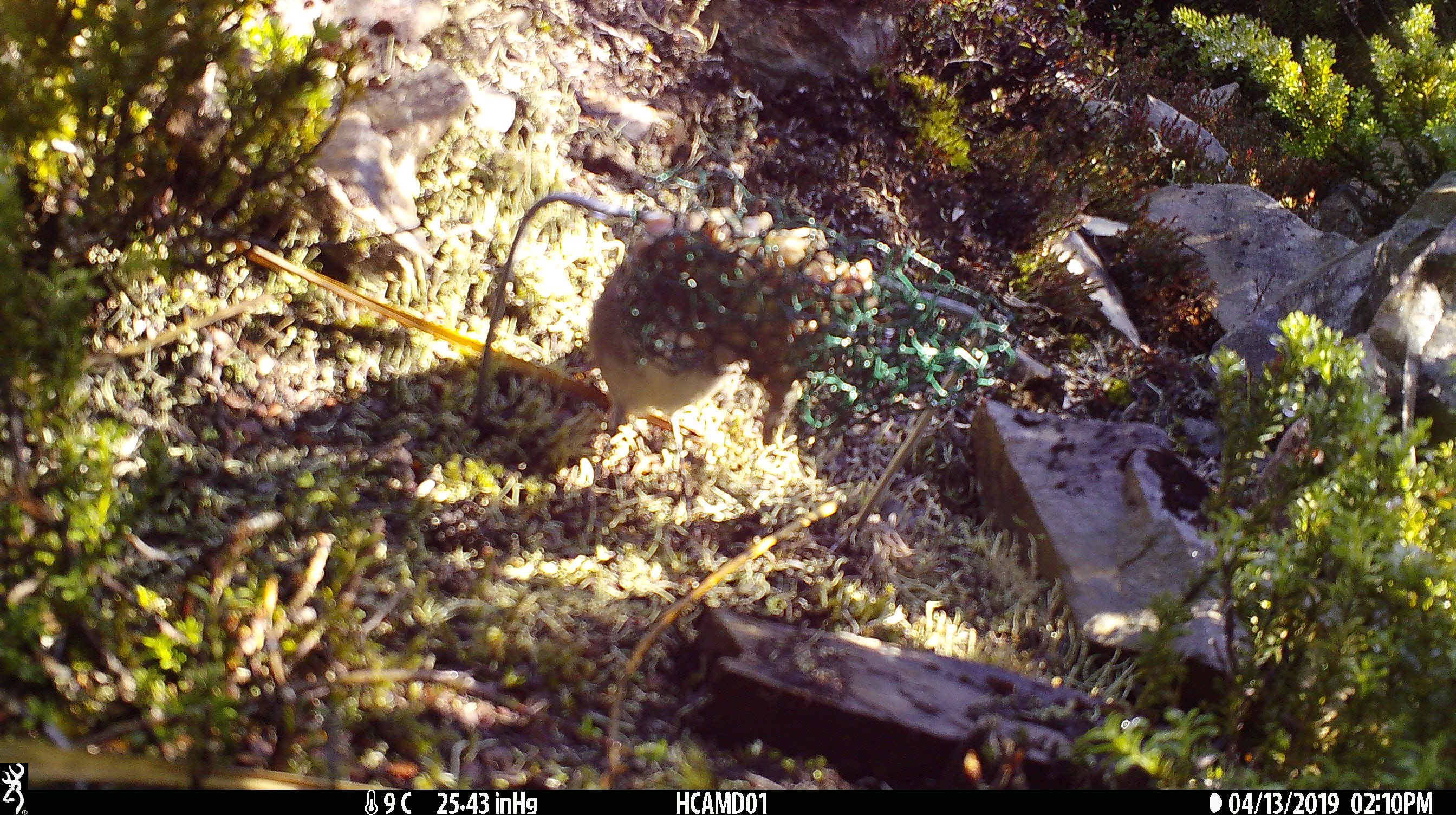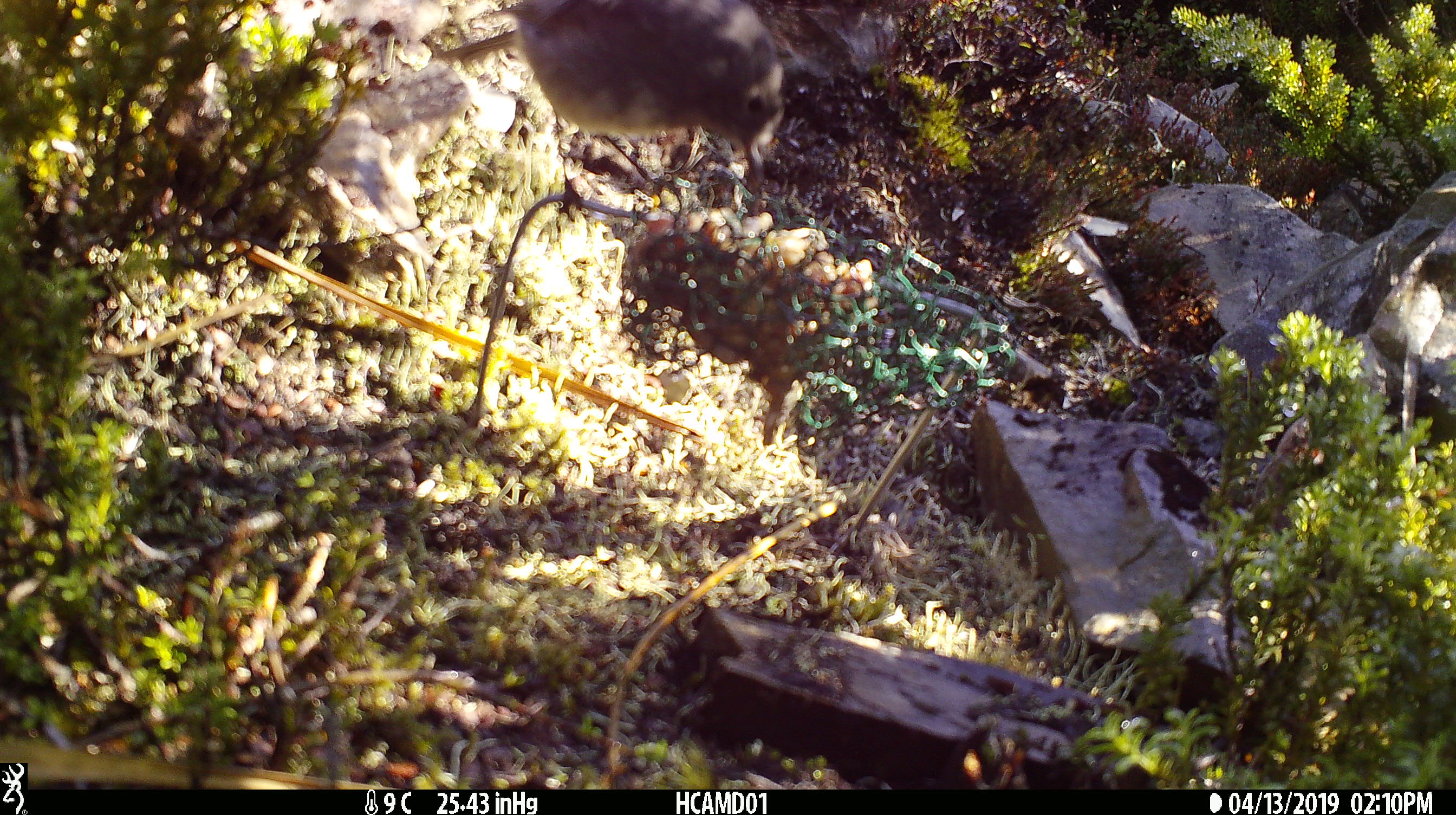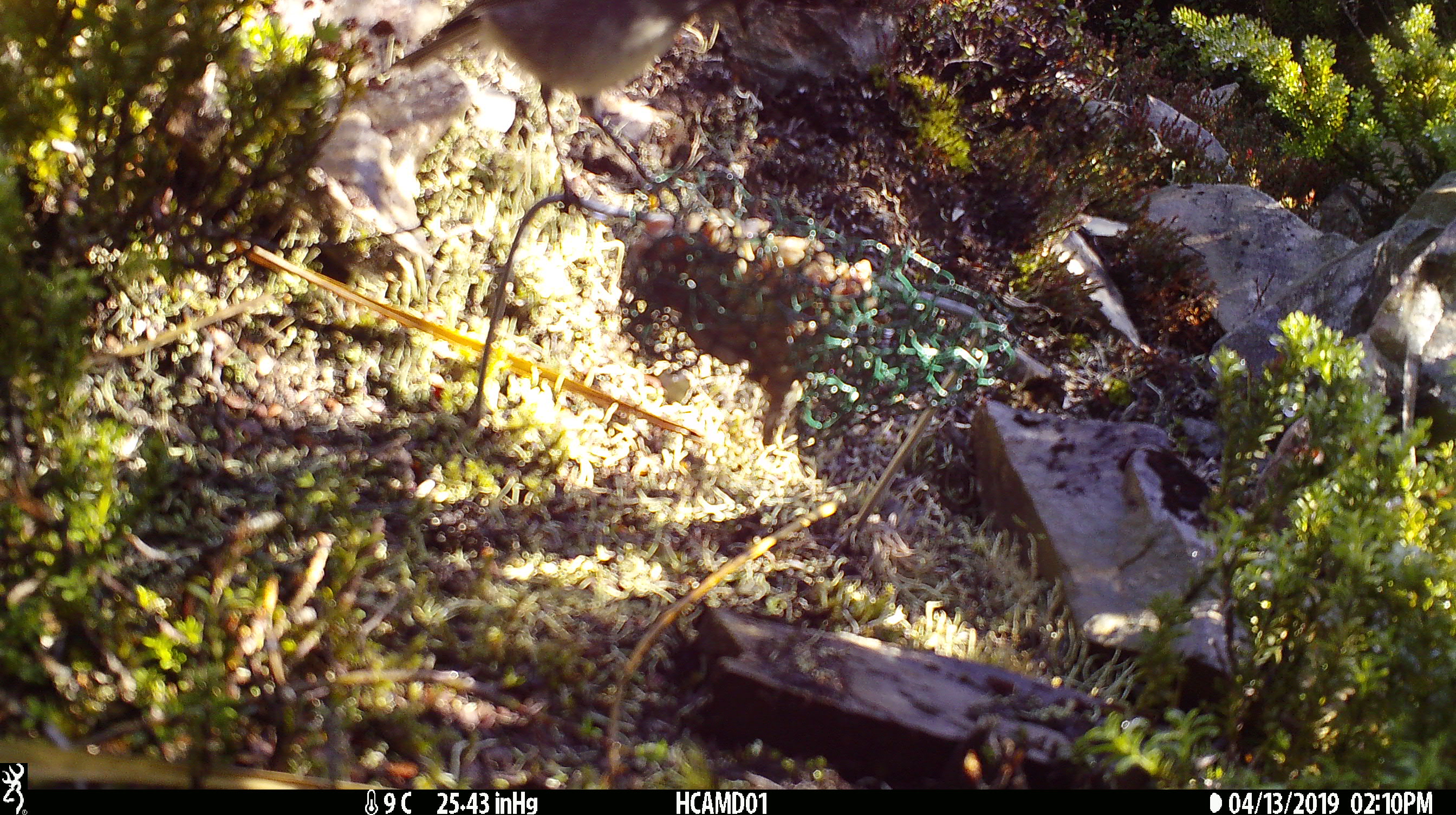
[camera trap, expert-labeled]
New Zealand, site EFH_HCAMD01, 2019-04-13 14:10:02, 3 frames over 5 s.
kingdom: Animalia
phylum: Chordata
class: Aves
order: Passeriformes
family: Petroicidae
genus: Petroica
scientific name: Petroica australis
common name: new zealand robin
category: robin